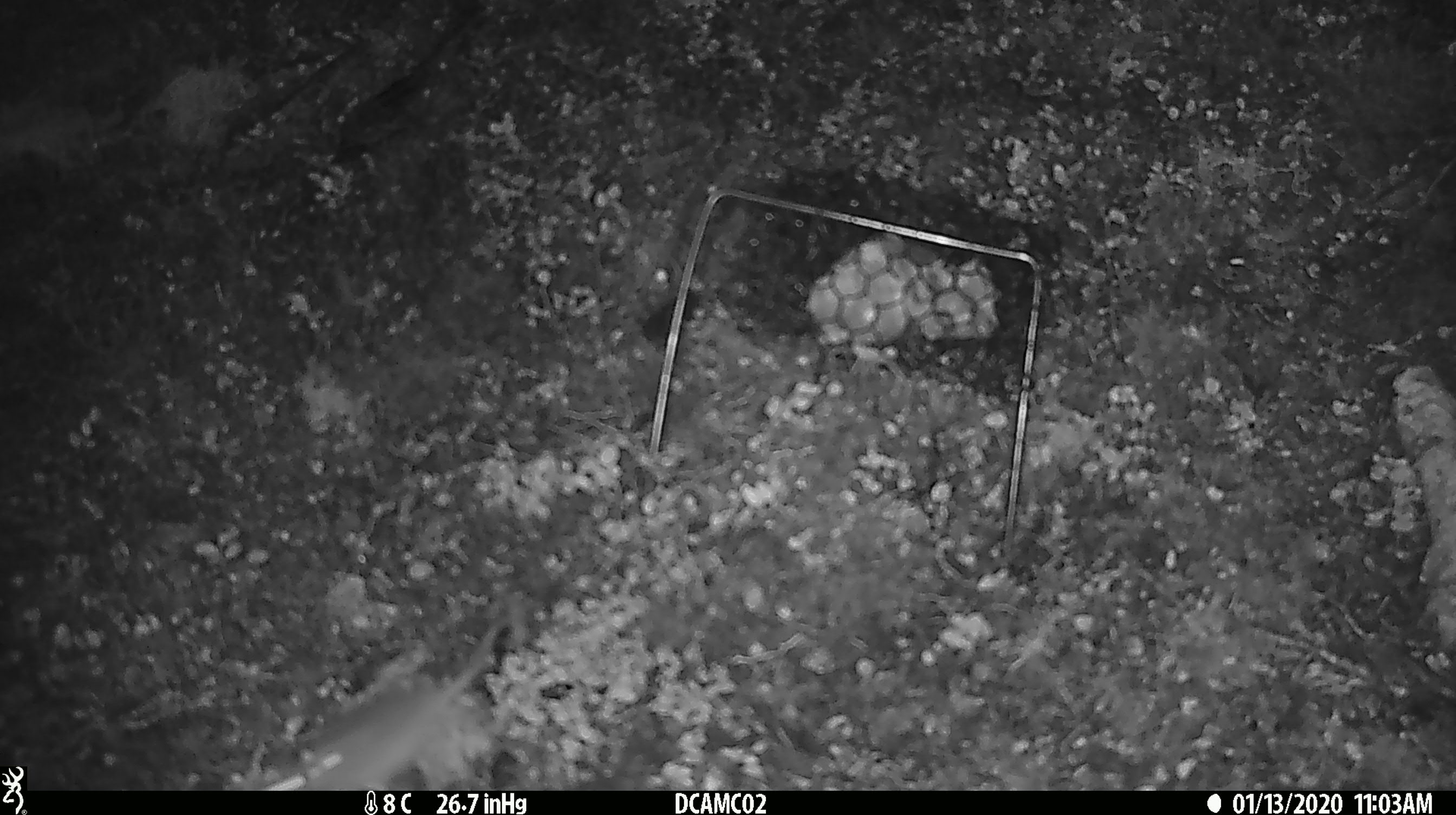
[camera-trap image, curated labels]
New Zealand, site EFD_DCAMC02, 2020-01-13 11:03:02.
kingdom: Animalia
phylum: Chordata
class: Mammalia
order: Rodentia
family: Muridae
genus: Mus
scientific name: Mus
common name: mouse